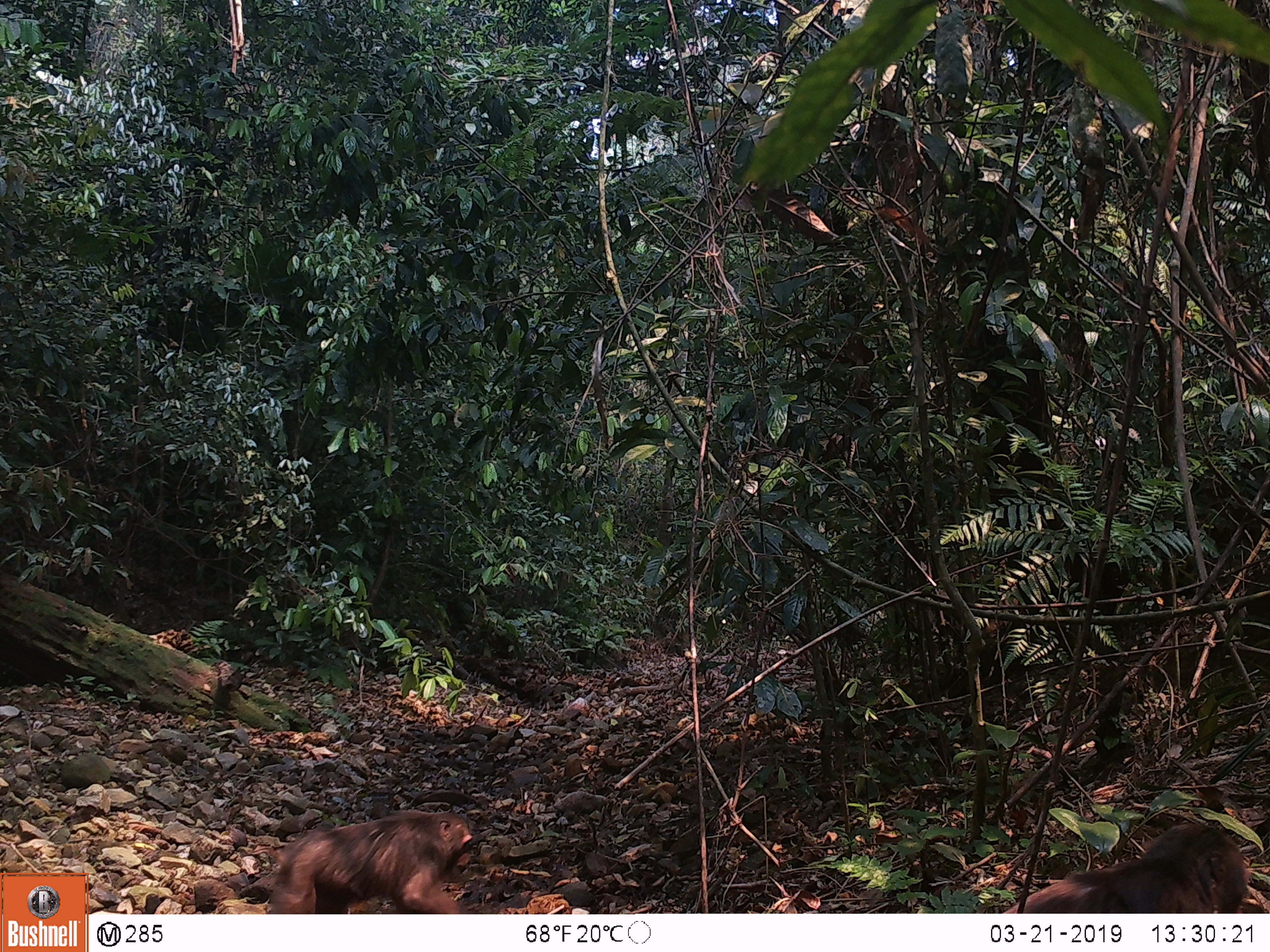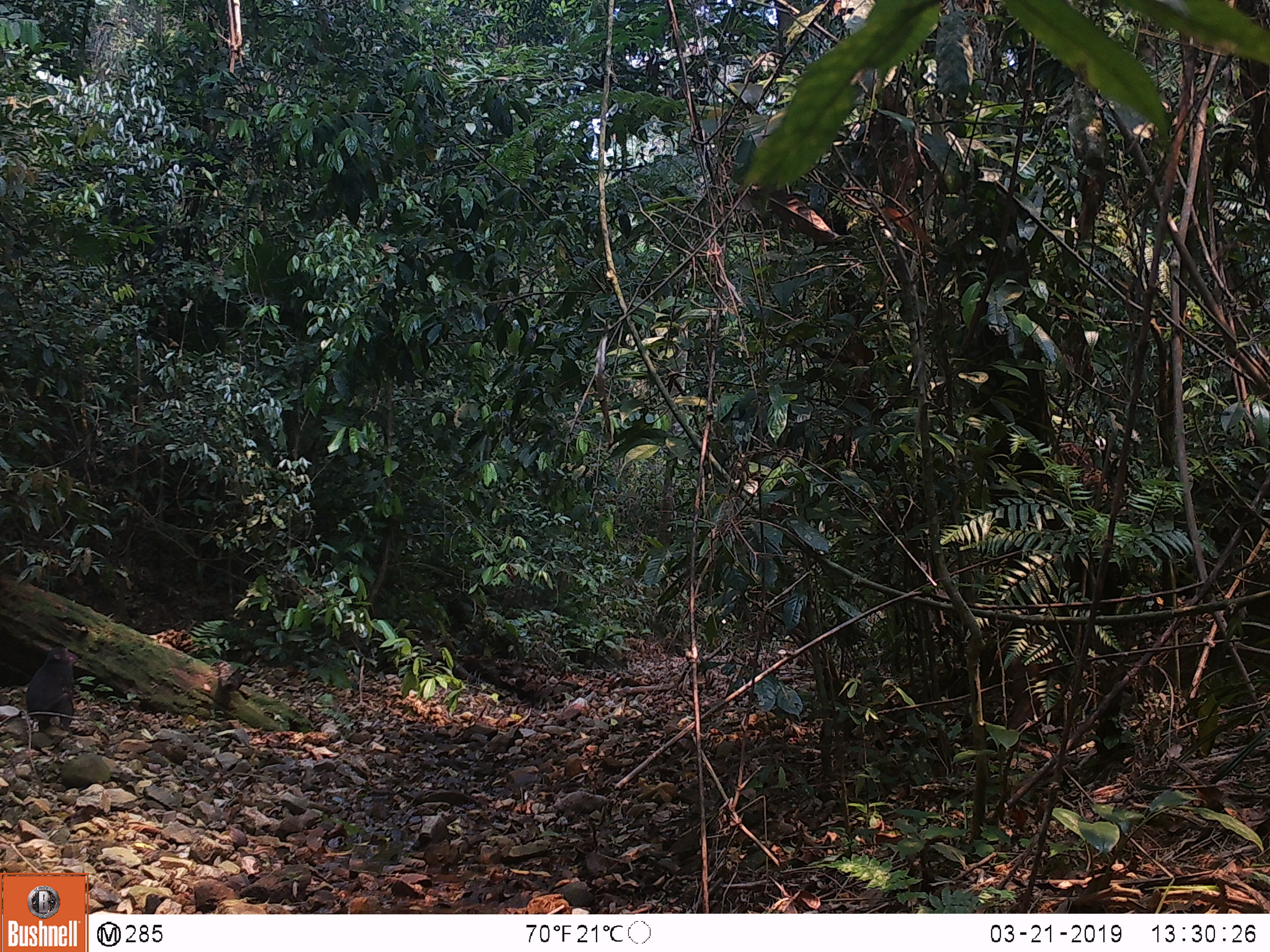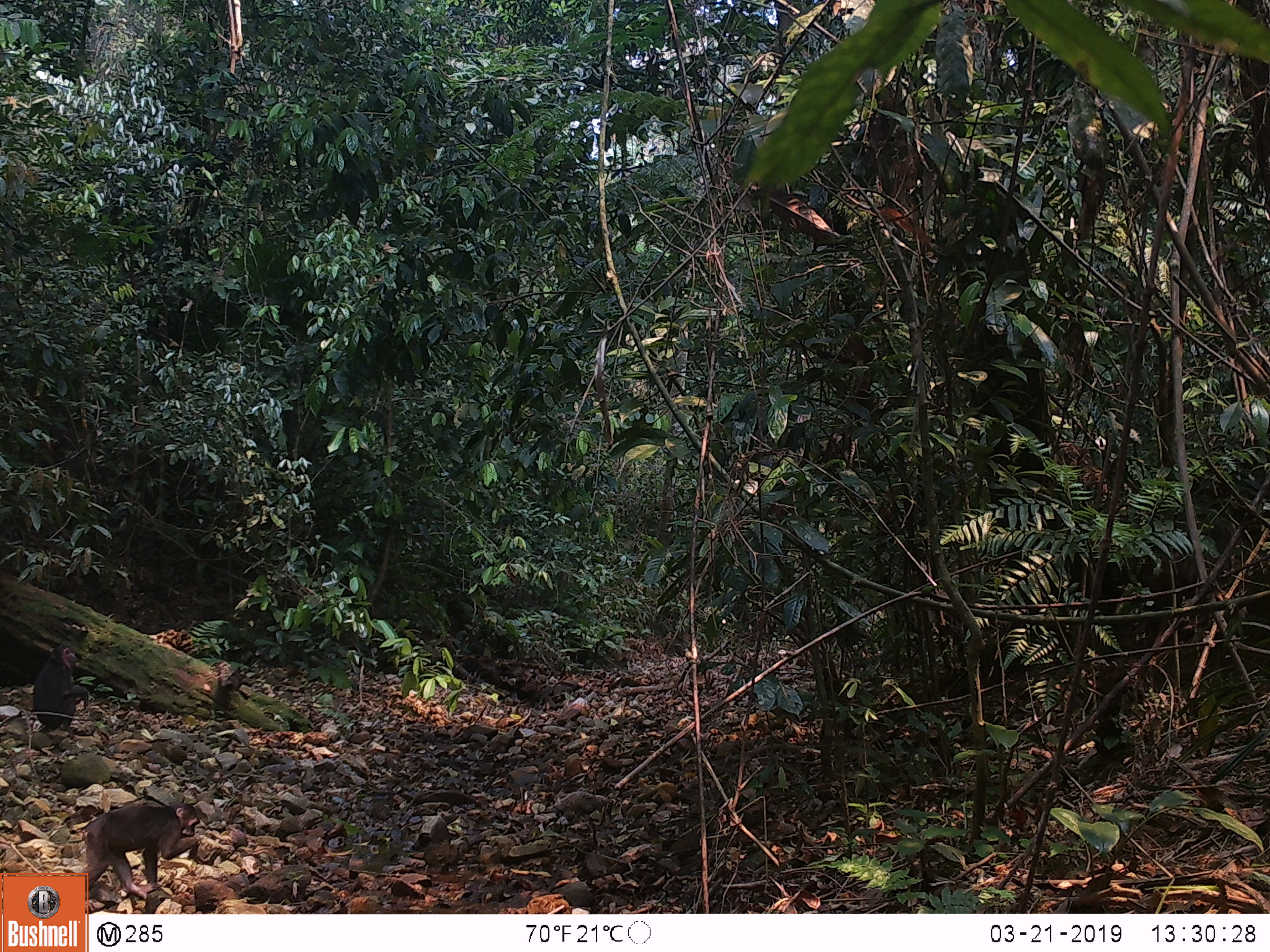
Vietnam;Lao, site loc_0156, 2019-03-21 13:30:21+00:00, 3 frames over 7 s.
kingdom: Animalia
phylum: Chordata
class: Mammalia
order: Primates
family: Cercopithecidae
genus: Macaca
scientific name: Macaca arctoides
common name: stump-tailed macaque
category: stump tailed macaque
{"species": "stump tailed macaque (stump-tailed macaque) (Macaca arctoides)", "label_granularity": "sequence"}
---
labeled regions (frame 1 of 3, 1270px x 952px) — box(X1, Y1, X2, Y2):
stump tailed macaque: box(1001, 823, 1252, 909); box(269, 809, 472, 914)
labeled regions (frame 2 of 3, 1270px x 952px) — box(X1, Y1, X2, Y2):
stump tailed macaque: box(26, 645, 78, 739)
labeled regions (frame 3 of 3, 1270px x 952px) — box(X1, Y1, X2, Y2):
stump tailed macaque: box(72, 801, 200, 914); box(32, 643, 88, 740)